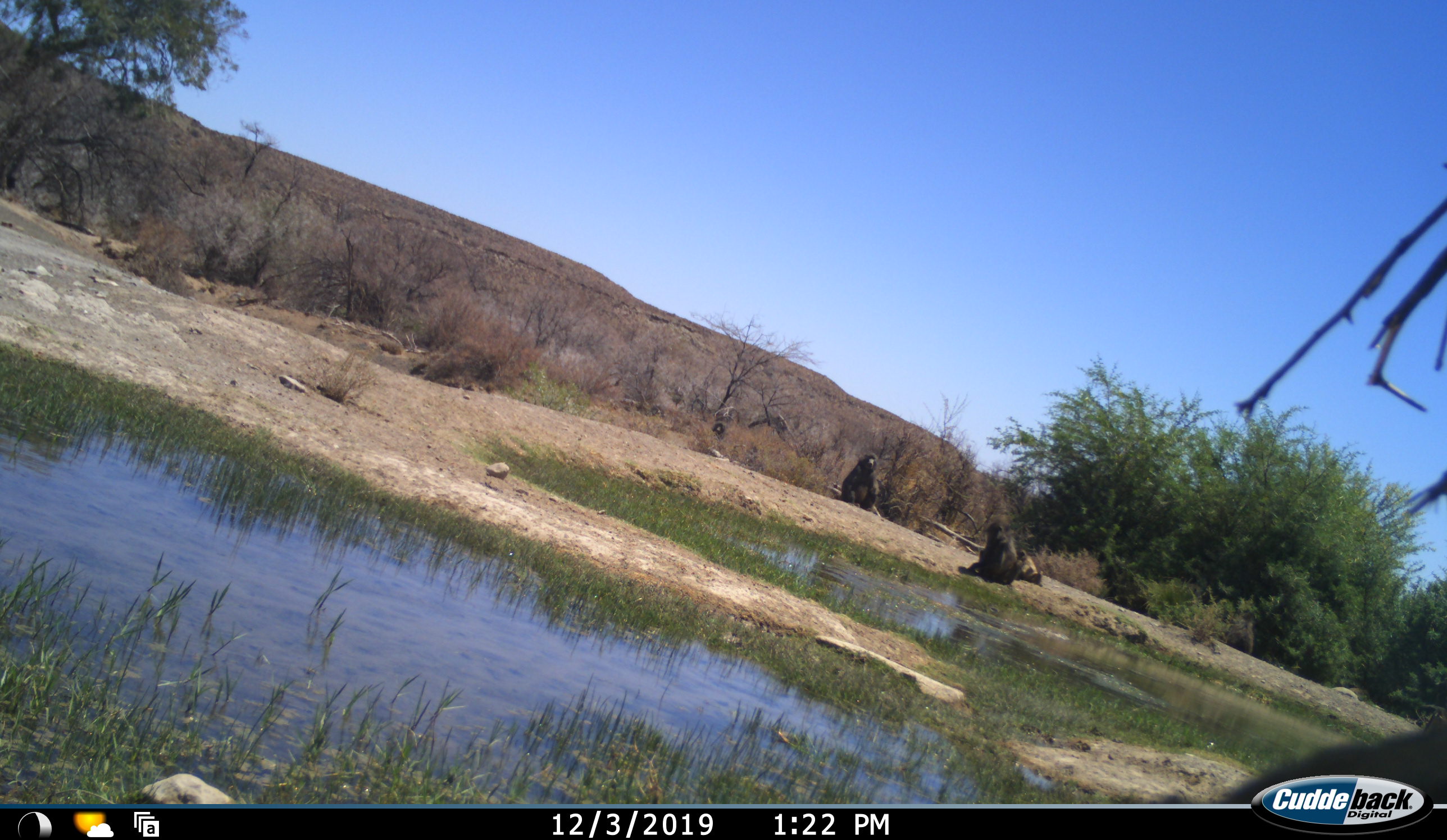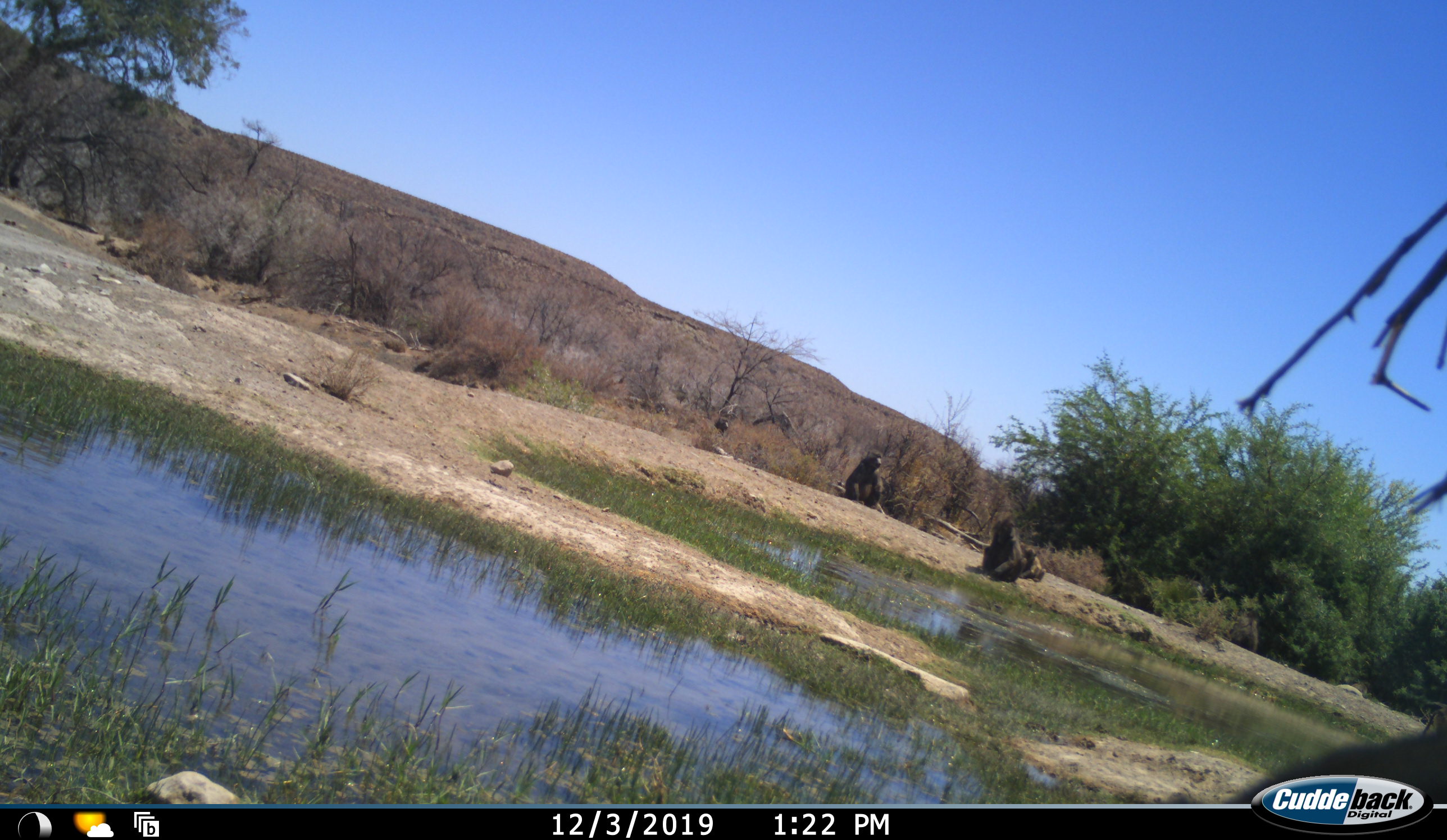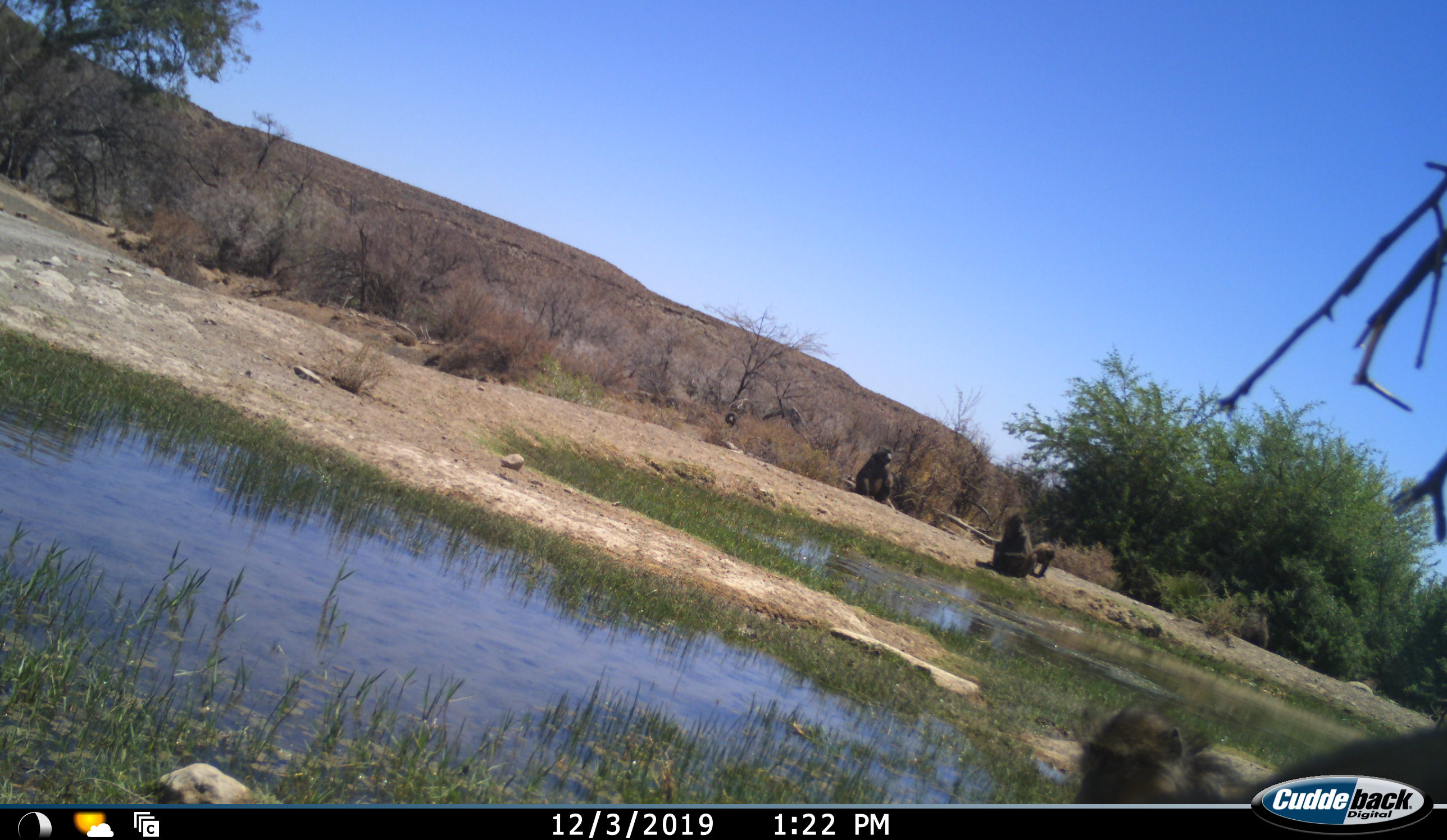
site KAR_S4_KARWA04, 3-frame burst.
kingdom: Animalia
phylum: Chordata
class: Mammalia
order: Primates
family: Cercopithecidae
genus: Papio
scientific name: Papio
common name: baboon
Baboon (Papio), count 4. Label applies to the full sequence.